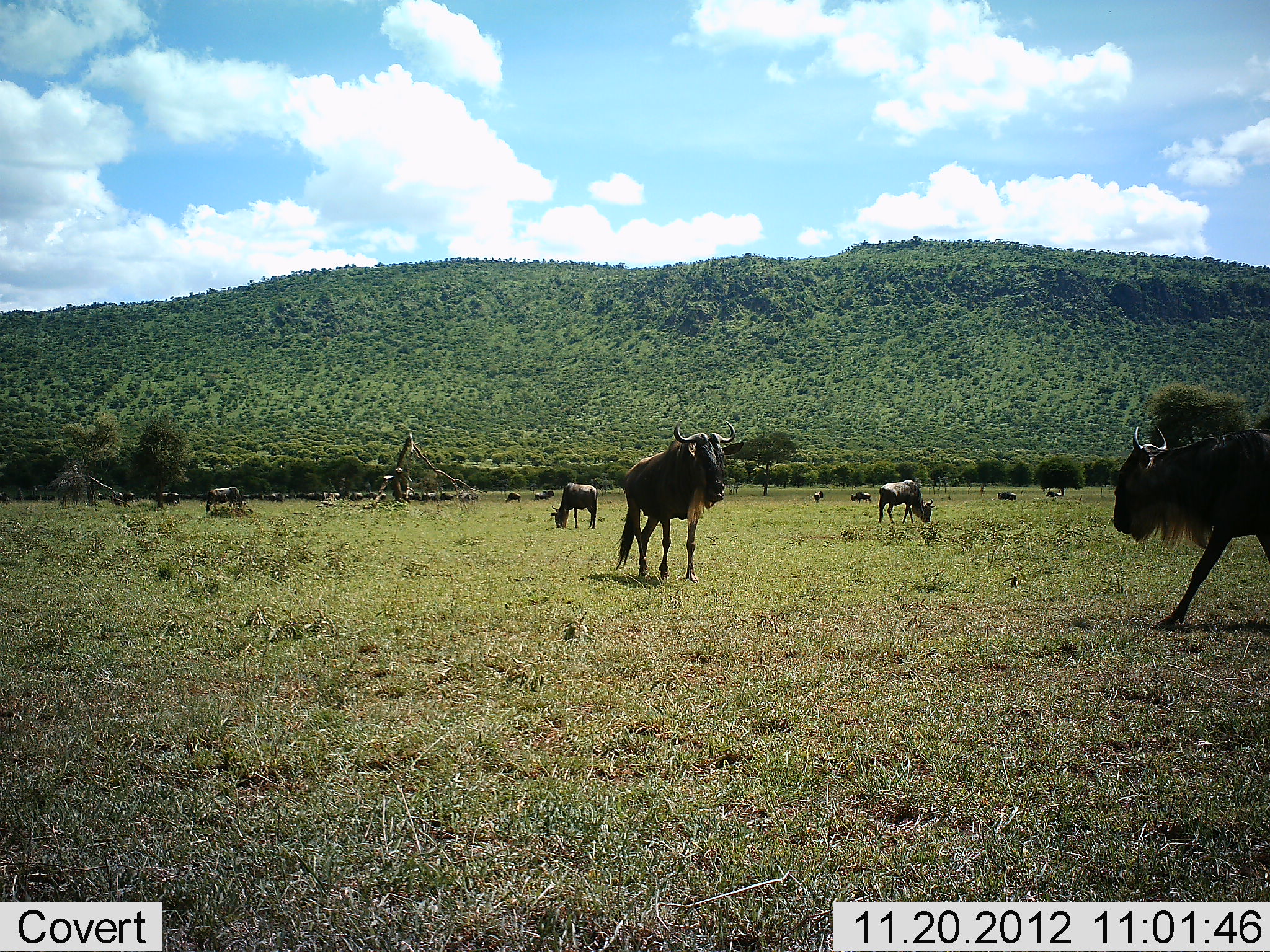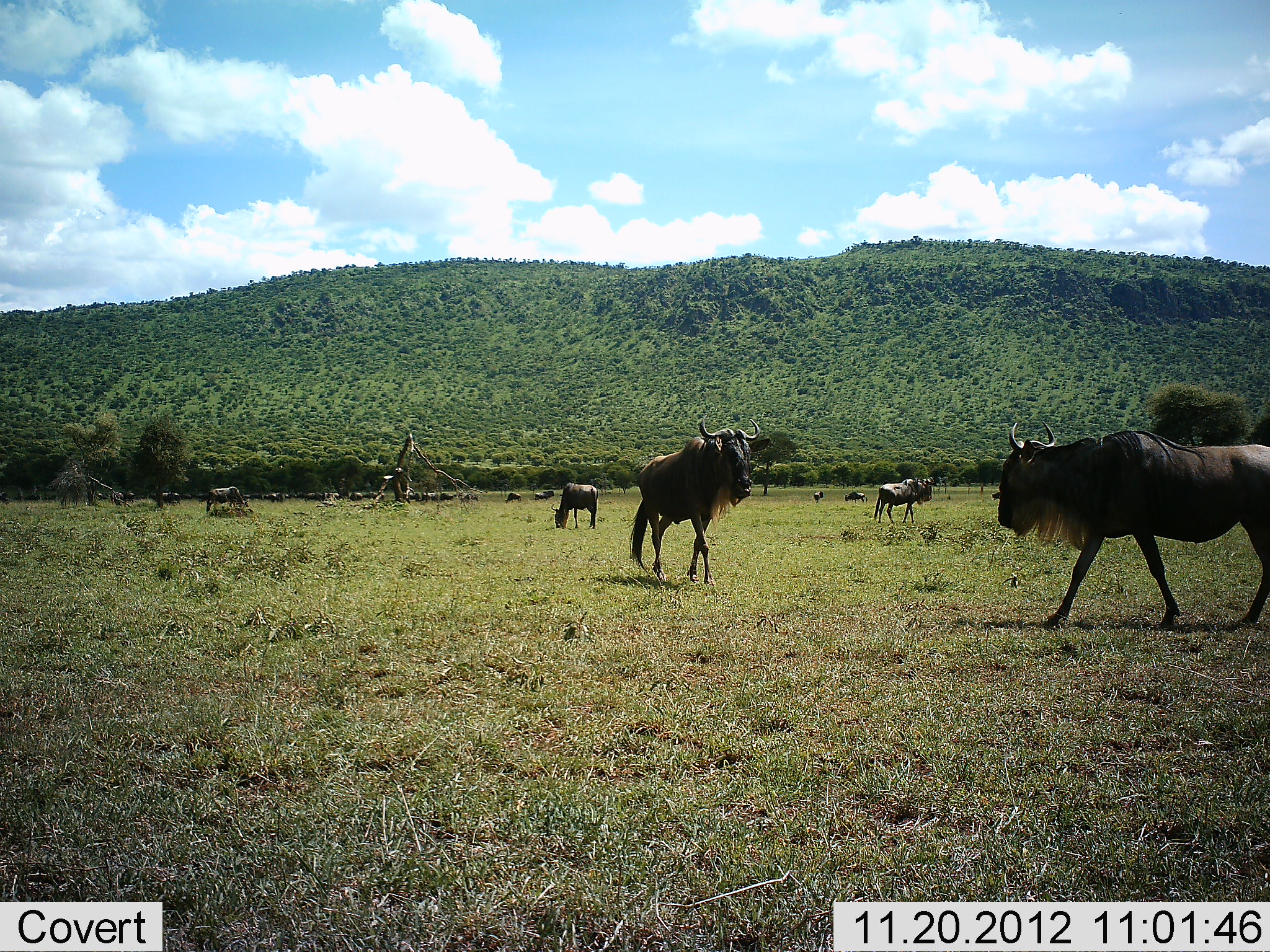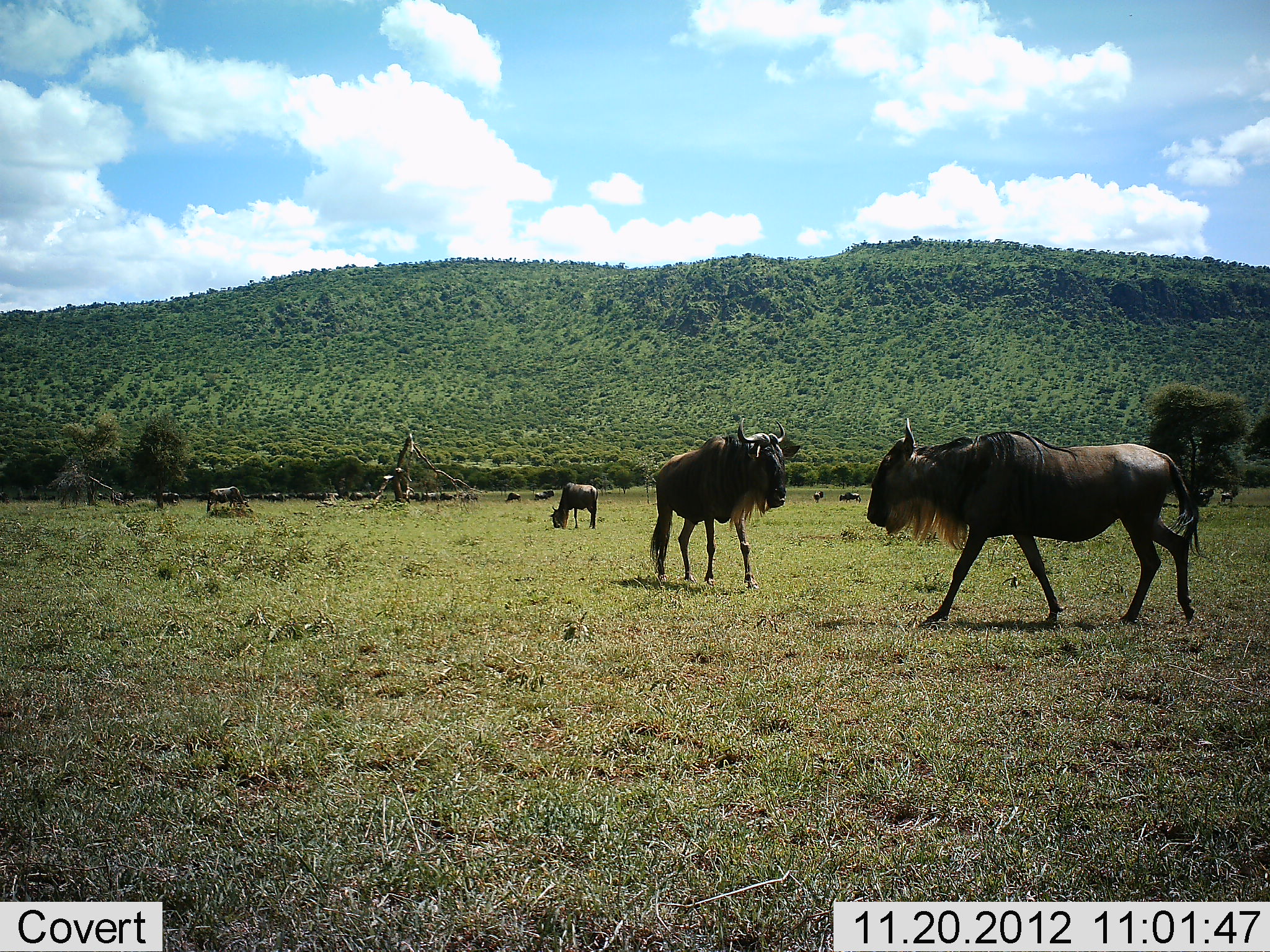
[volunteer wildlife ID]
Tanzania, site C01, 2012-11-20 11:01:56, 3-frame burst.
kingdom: Animalia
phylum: Chordata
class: Mammalia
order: Artiodactyla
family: Bovidae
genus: Connochaetes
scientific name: Connochaetes taurinus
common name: blue wildebeest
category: wildebeest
Wildebeest (blue wildebeest) (Connochaetes taurinus), count 11-50. Behavior (volunteer vote fractions): standing 58%, resting 8%, moving 82%, interacting 16%. Young present (vote fraction): 0%. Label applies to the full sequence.